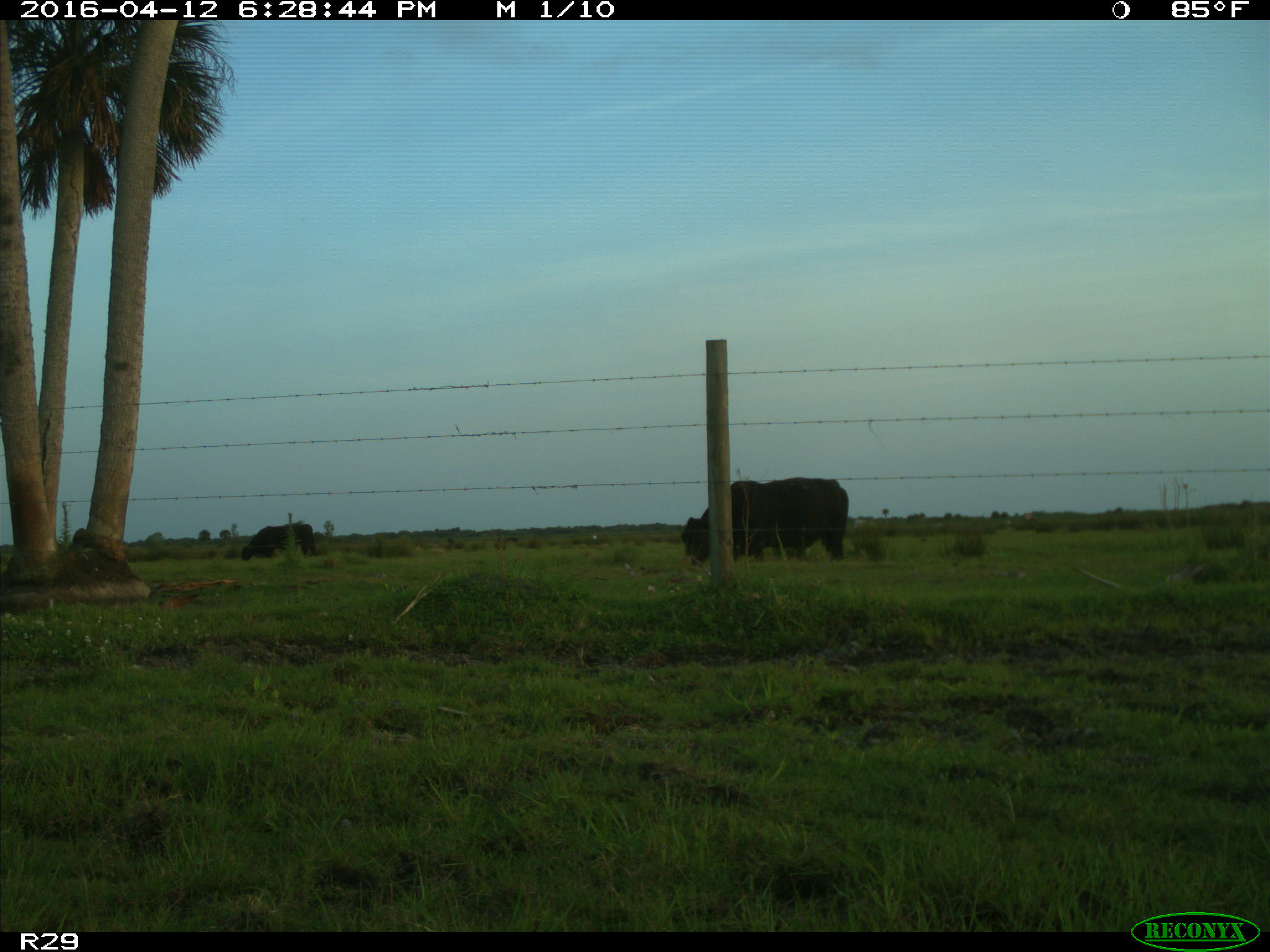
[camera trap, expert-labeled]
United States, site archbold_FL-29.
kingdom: Animalia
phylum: Chordata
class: Mammalia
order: Artiodactyla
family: Bovidae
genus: Bos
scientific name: Bos taurus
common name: domestic cow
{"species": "Bos taurus (domestic cow)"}